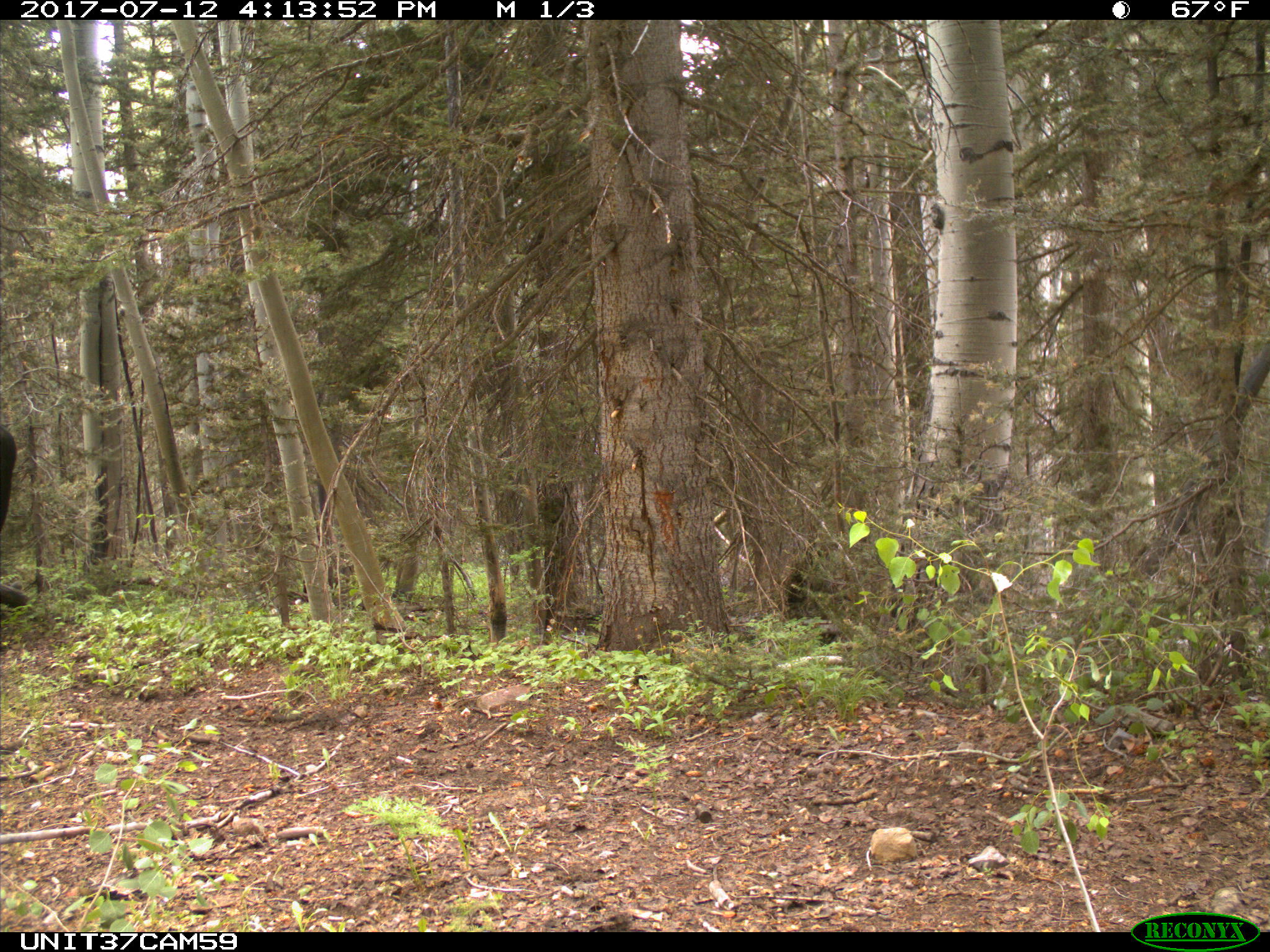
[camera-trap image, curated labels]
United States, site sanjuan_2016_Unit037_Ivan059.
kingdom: Animalia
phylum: Chordata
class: Mammalia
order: Artiodactyla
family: Bovidae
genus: Bos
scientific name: Bos taurus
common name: domestic cow